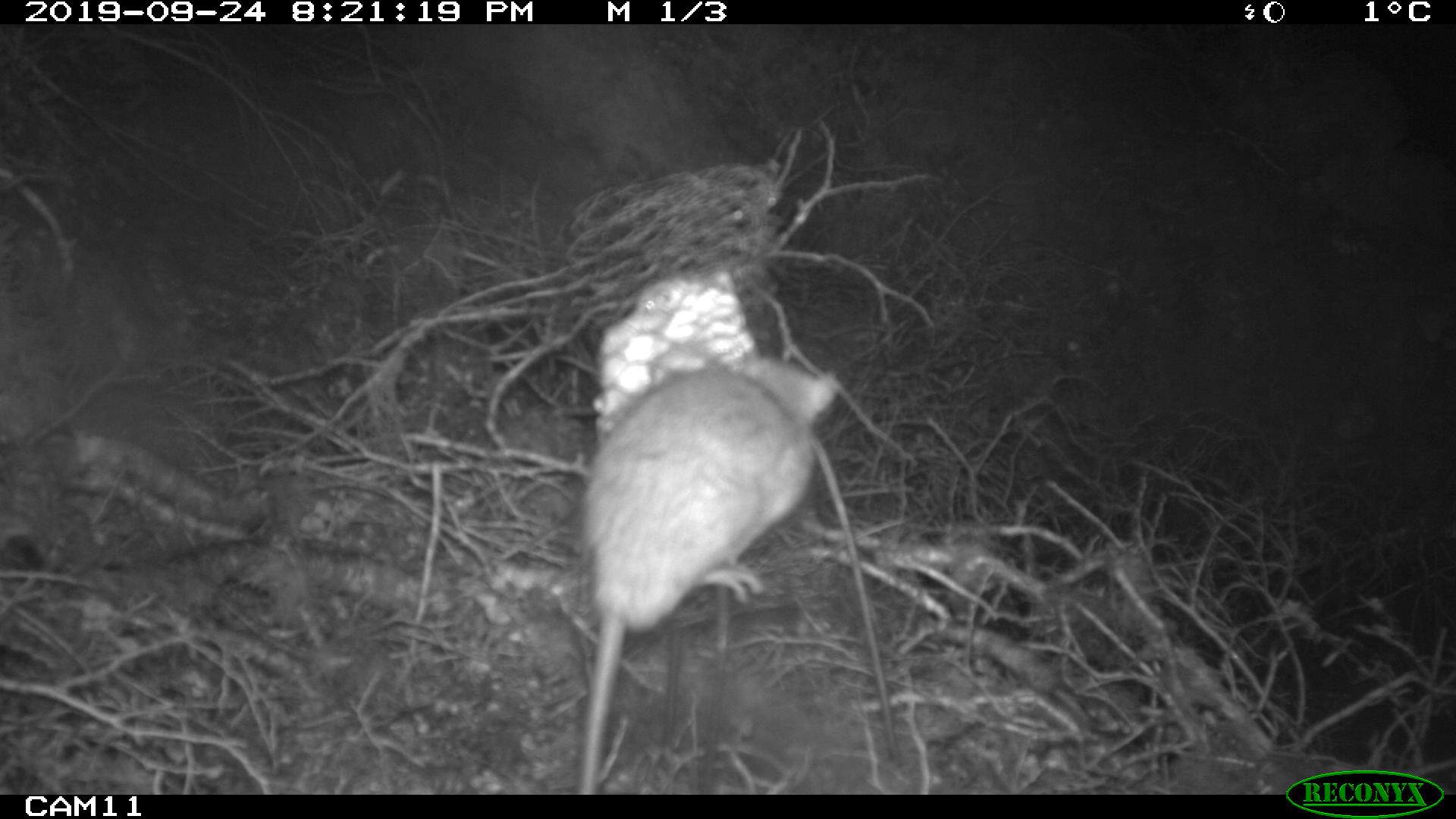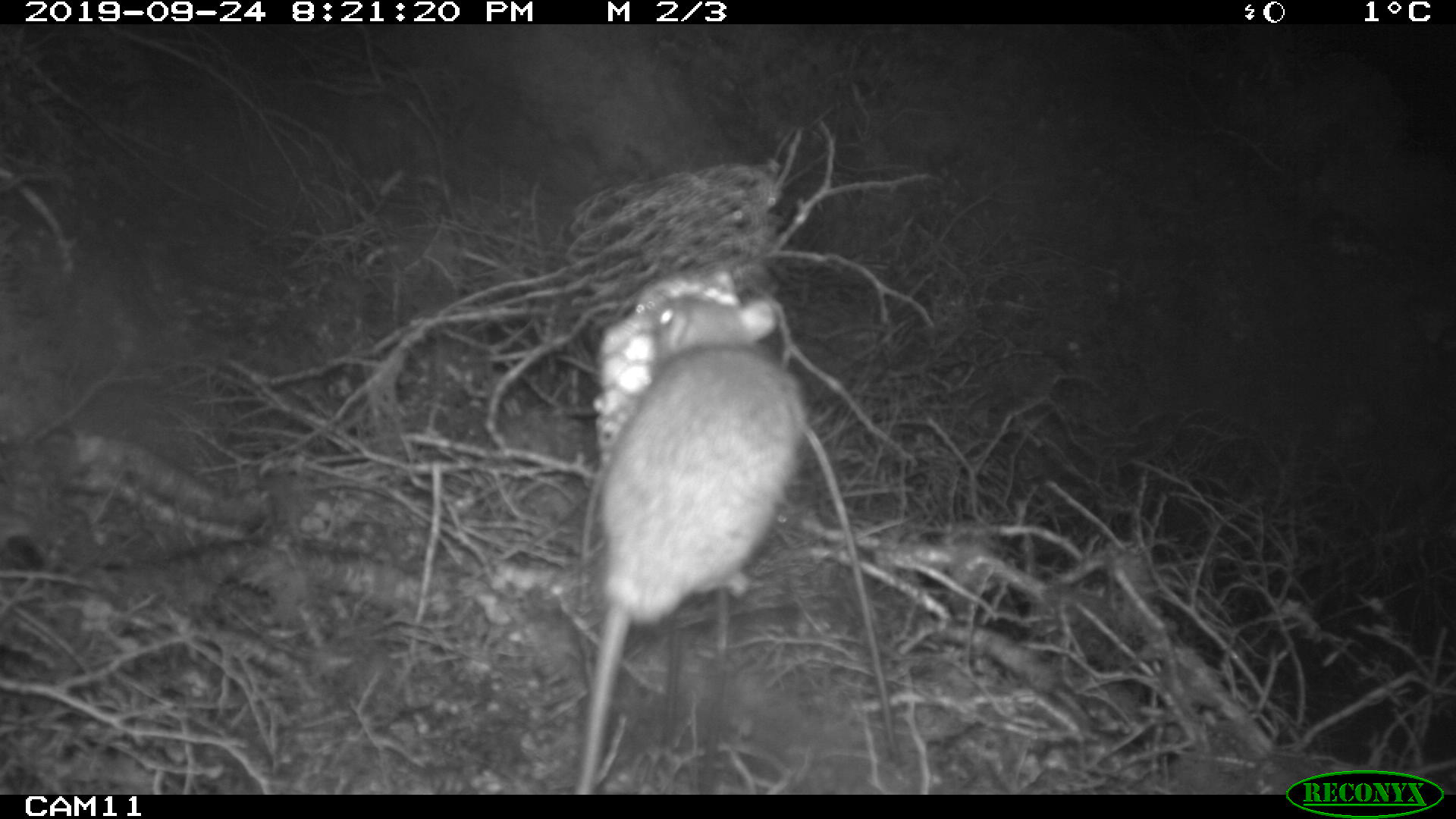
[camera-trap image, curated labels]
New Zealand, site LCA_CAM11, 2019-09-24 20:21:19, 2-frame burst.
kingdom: Animalia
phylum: Chordata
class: Mammalia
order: Rodentia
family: Muridae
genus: Rattus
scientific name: Rattus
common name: rat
Rat (Rattus).